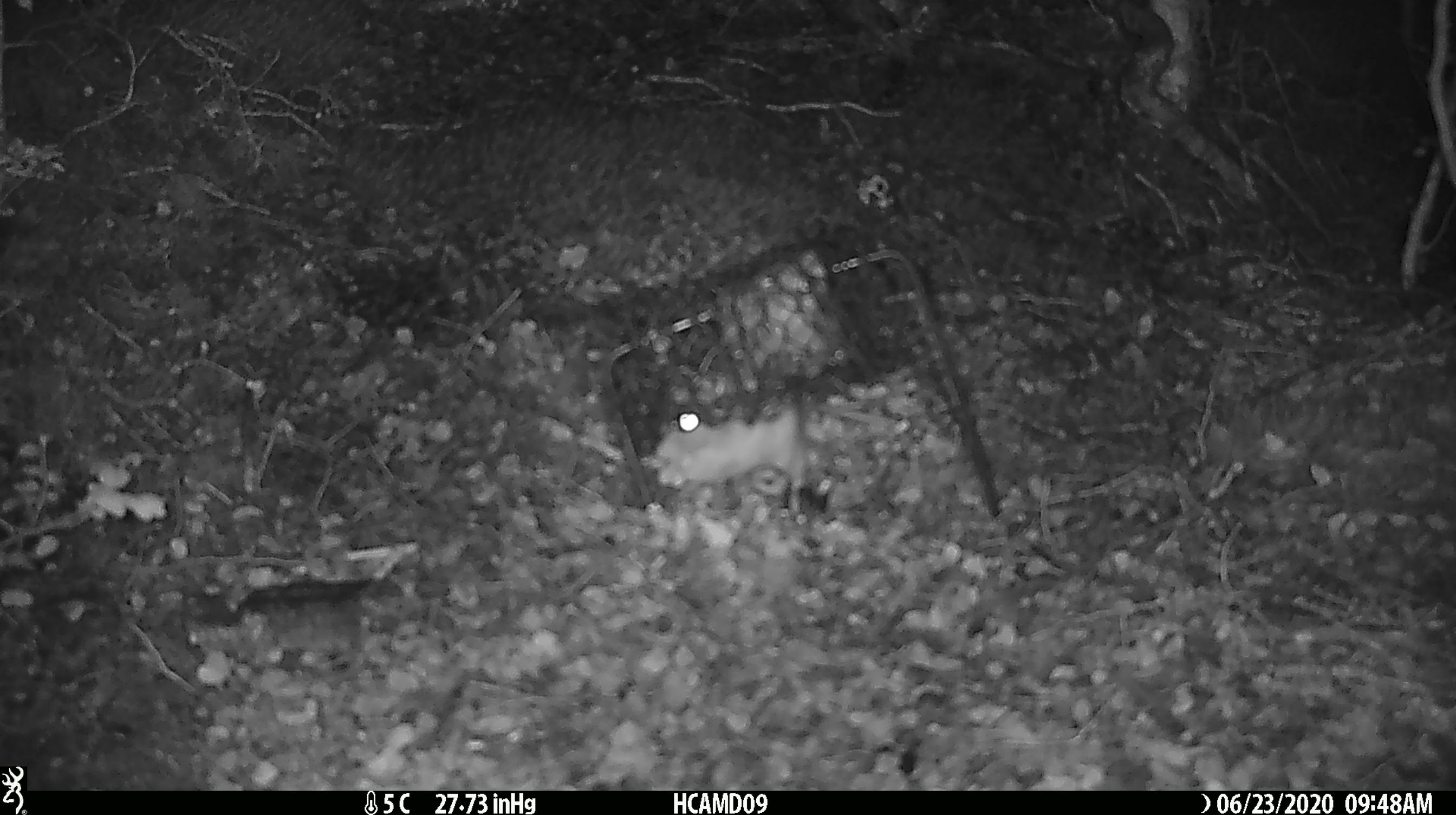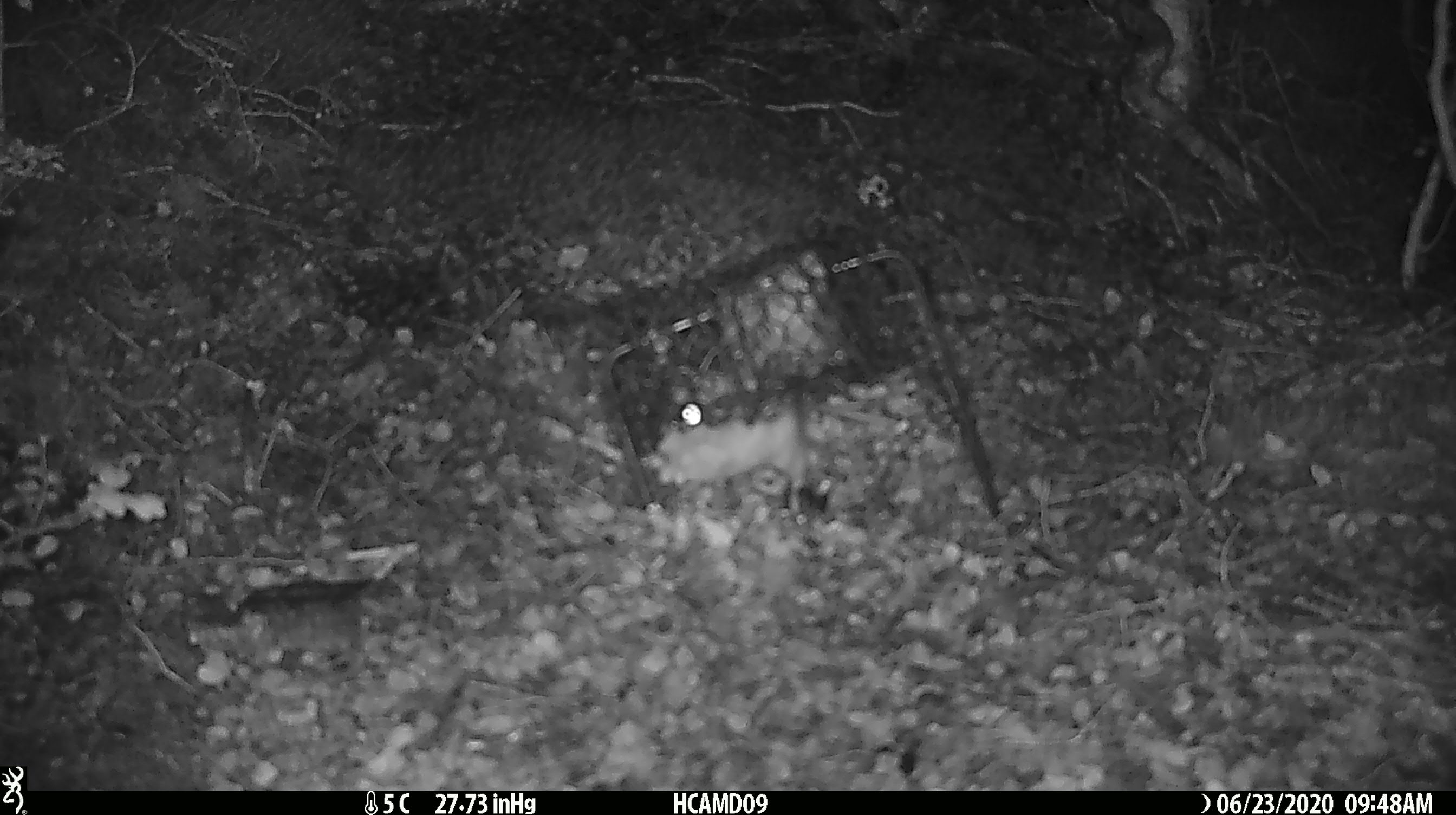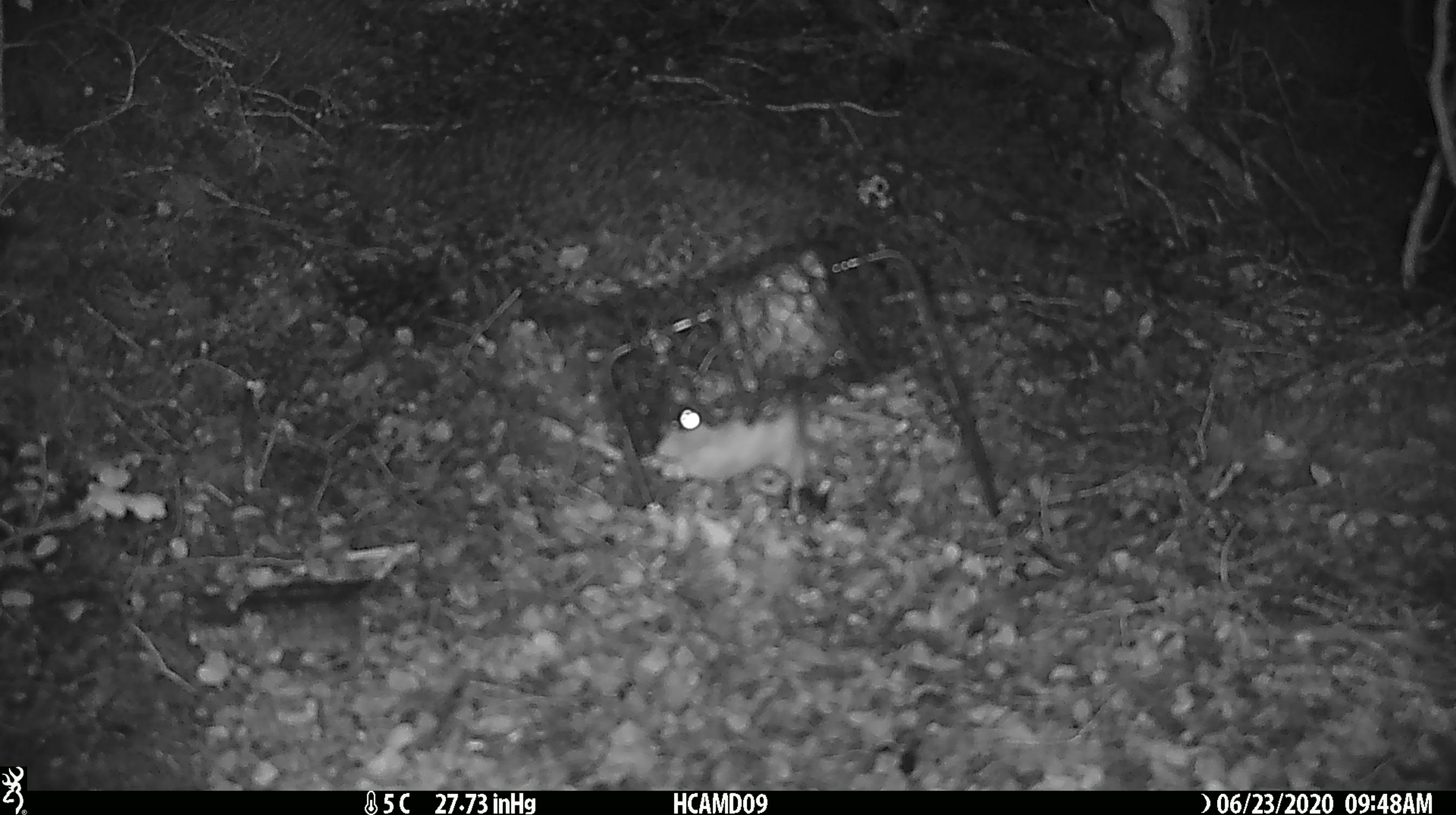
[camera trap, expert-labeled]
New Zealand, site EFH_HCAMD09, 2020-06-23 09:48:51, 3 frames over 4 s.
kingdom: Animalia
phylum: Chordata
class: Mammalia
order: Rodentia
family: Muridae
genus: Rattus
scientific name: Rattus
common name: rat